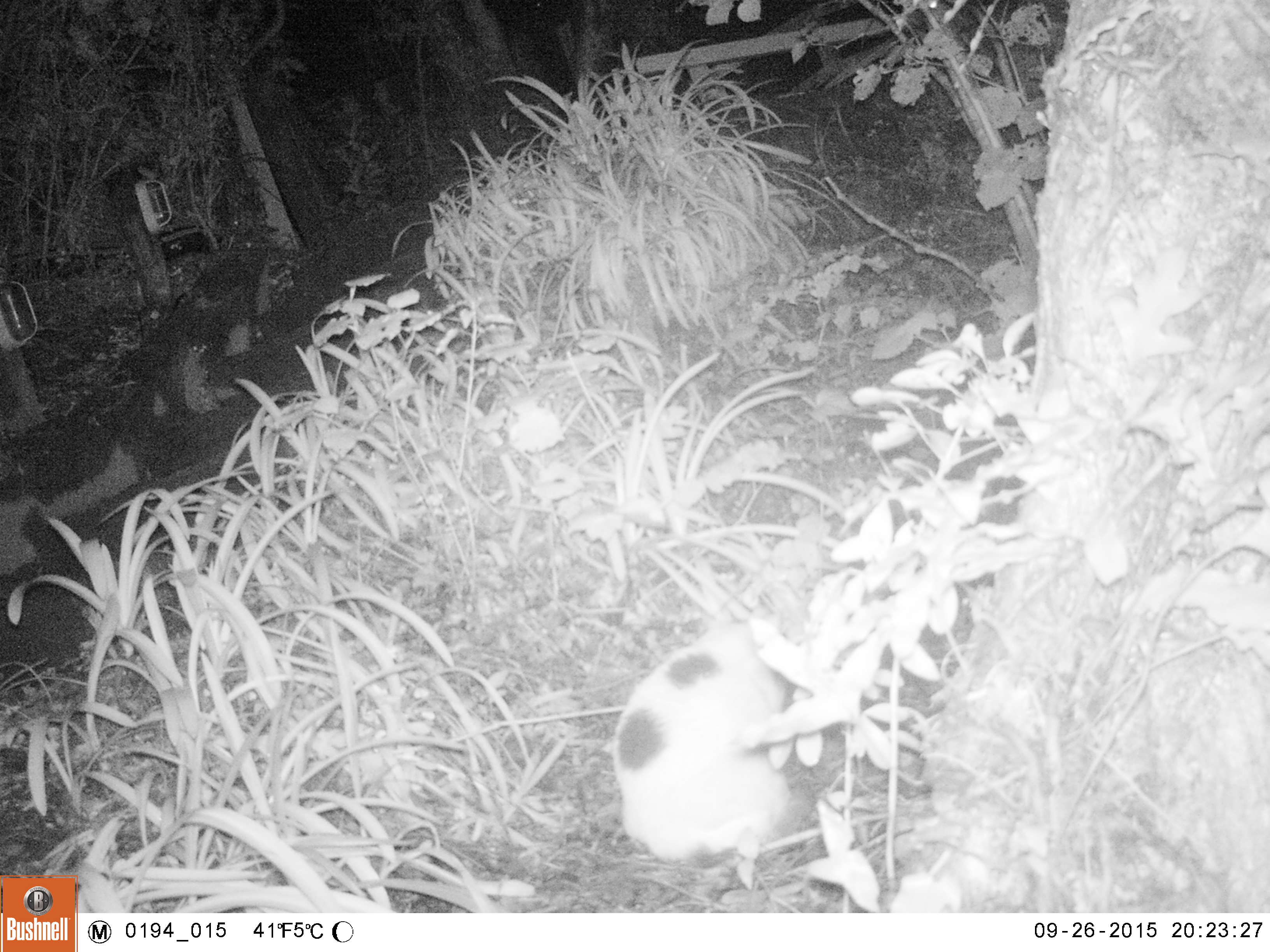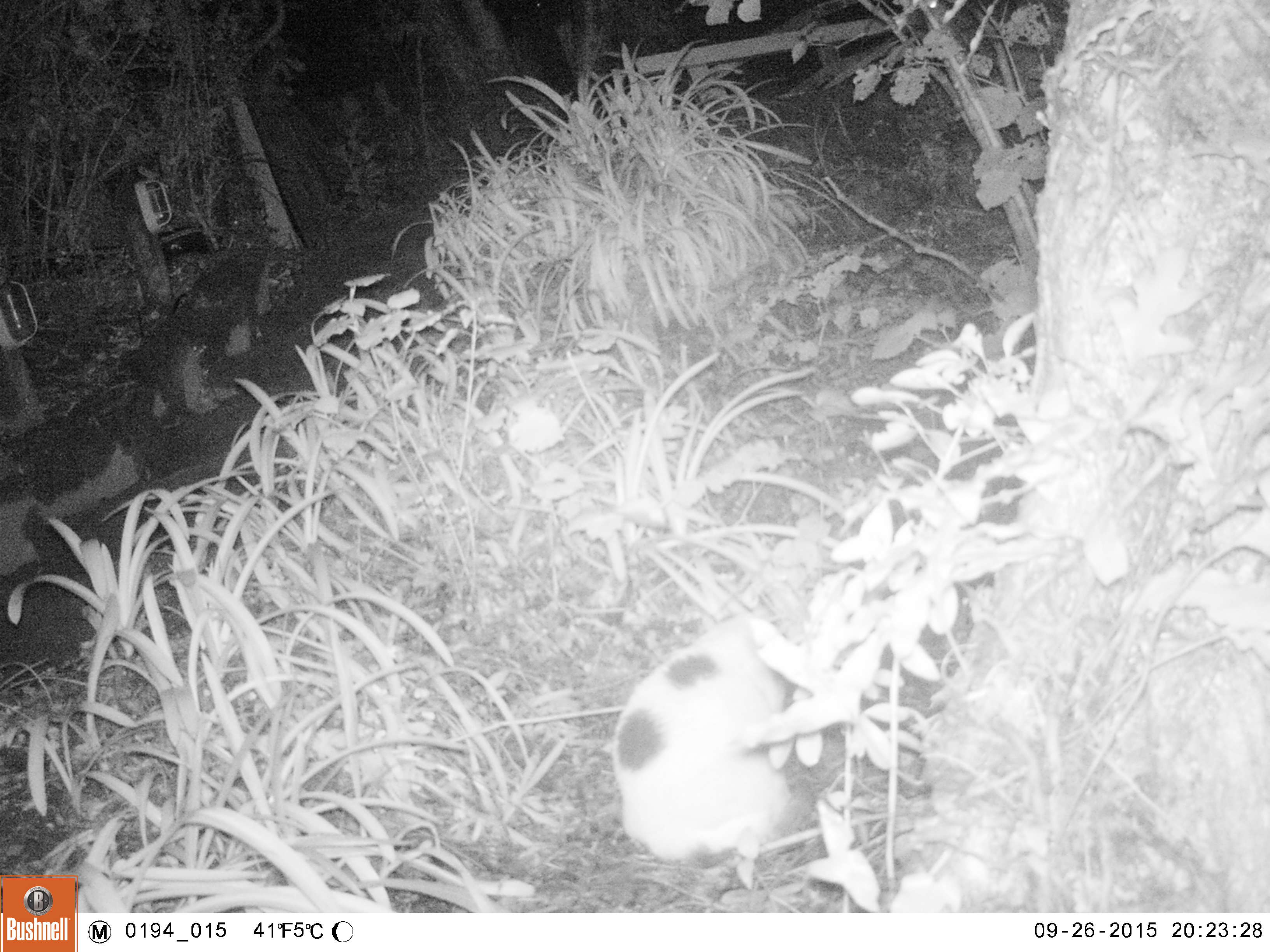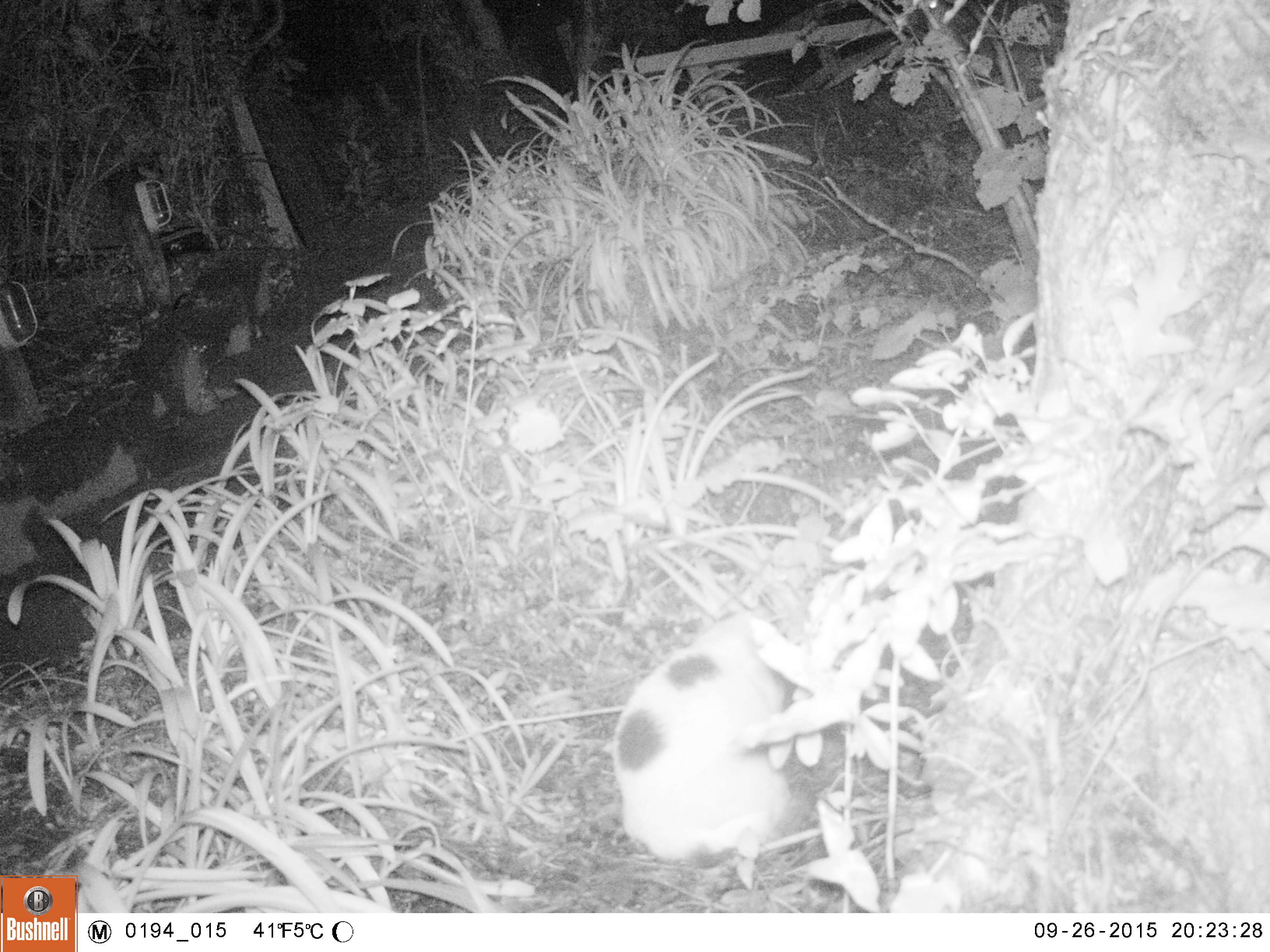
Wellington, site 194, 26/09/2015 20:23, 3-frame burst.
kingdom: Animalia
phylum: Chordata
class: Mammalia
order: Carnivora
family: Felidae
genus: Felis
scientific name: Felis catus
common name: cat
Cat (Felis catus).